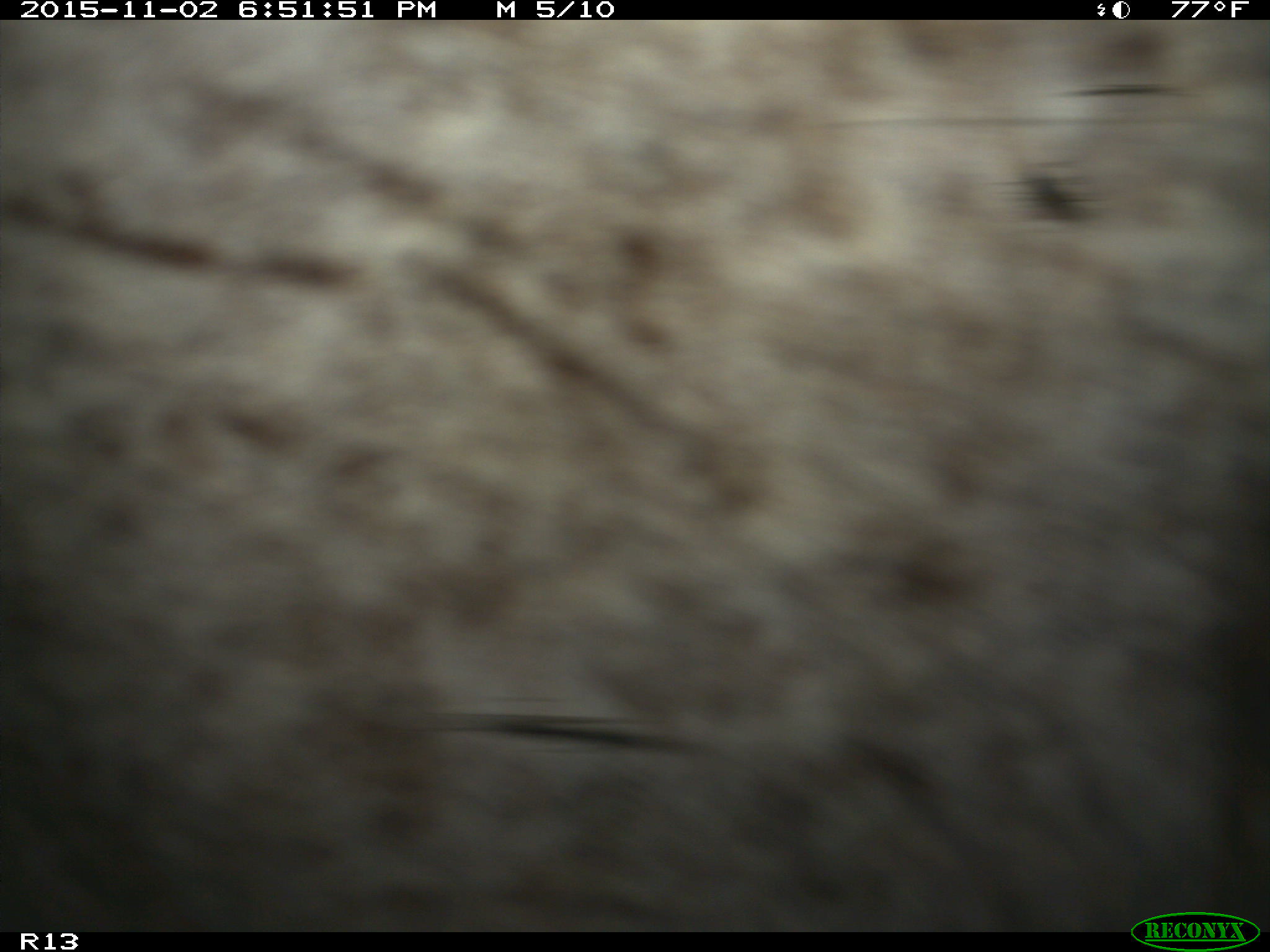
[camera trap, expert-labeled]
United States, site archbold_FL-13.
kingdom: Animalia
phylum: Chordata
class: Mammalia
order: Artiodactyla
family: Bovidae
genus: Bos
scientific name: Bos taurus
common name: domestic cow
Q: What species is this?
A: Bos taurus (domestic cow).